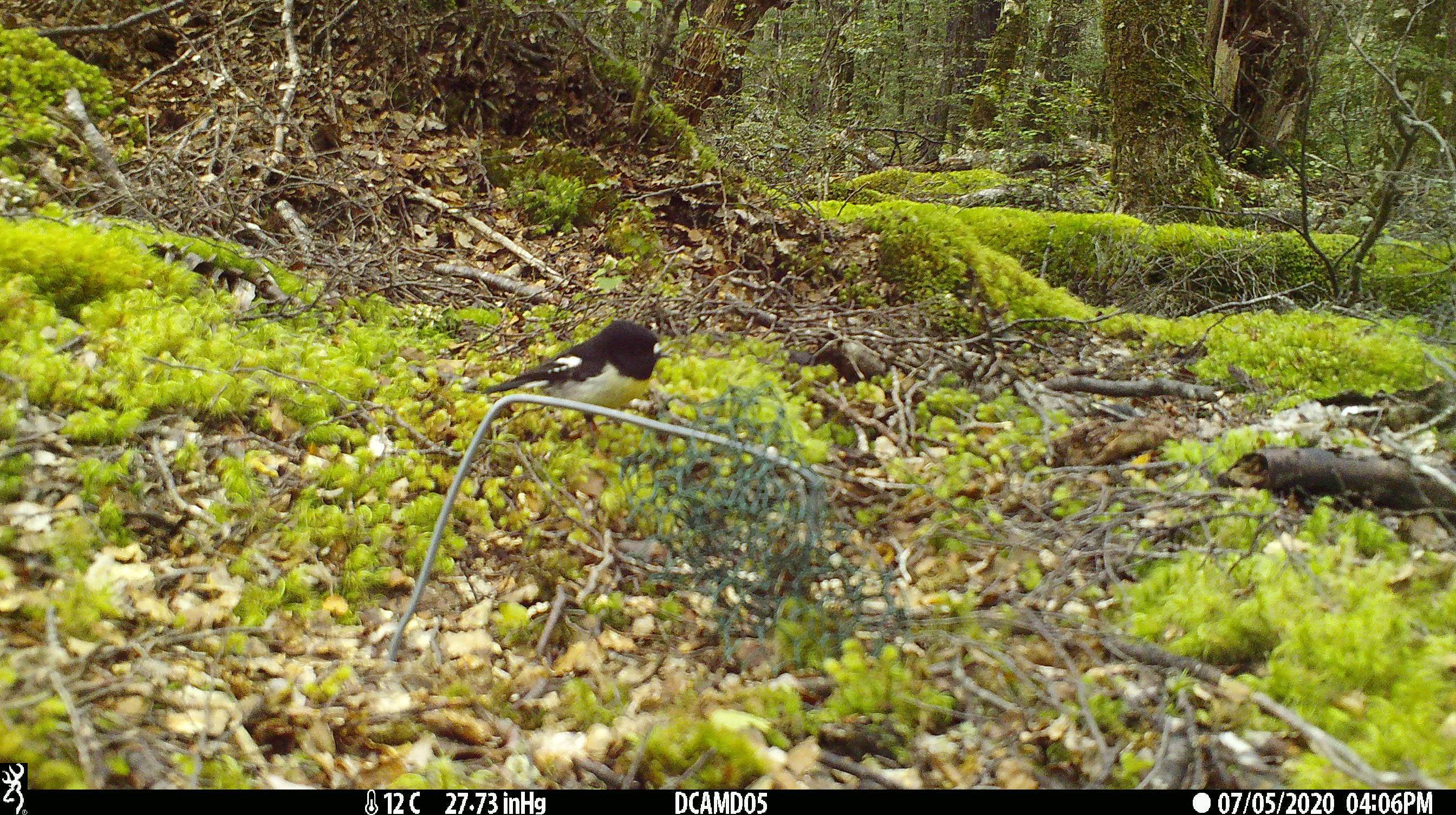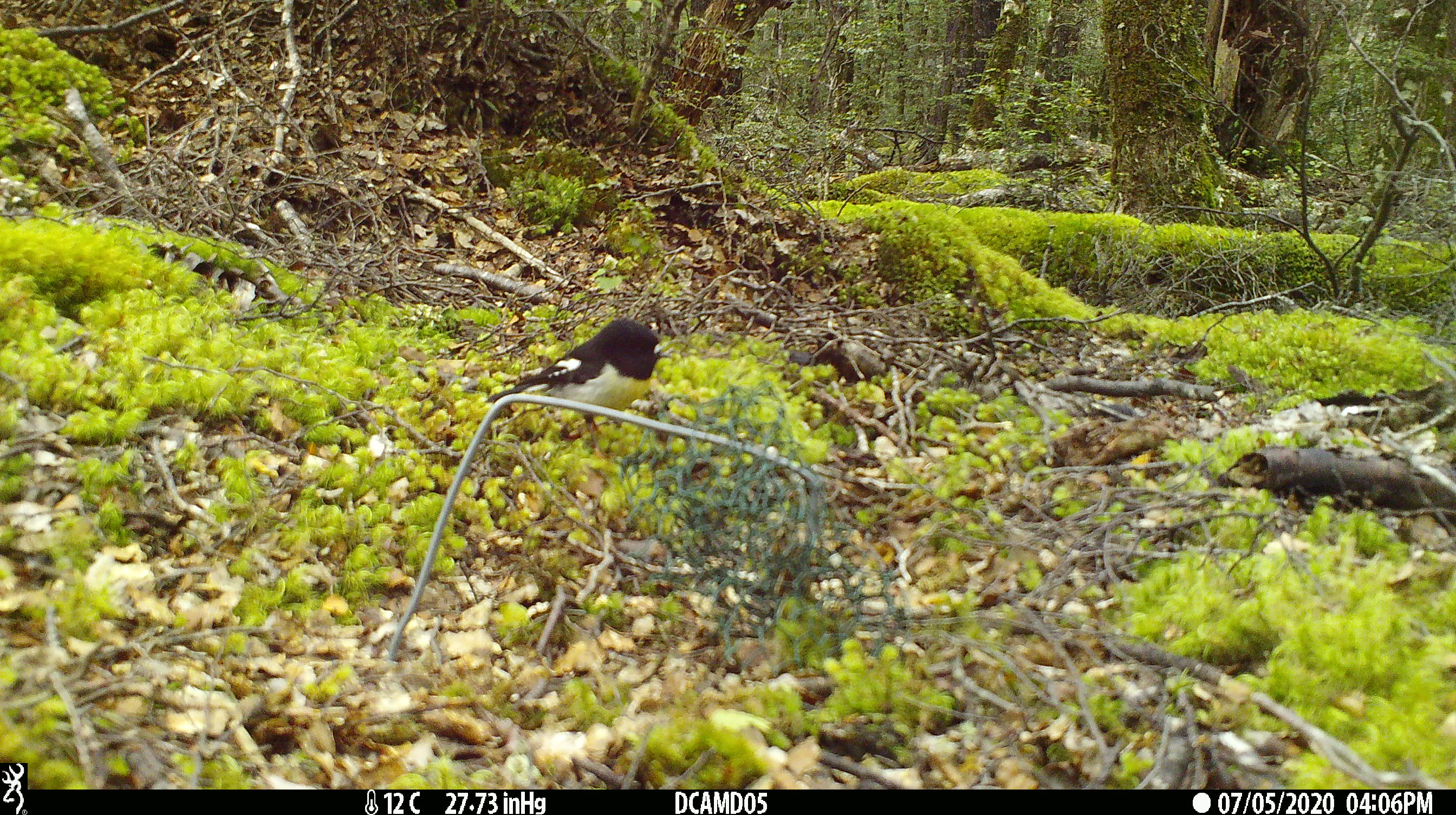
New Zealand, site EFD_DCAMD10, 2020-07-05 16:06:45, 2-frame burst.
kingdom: Animalia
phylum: Chordata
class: Aves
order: Passeriformes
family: Petroicidae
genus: Petroica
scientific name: Petroica macrocephala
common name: tomtit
Tomtit (Petroica macrocephala).